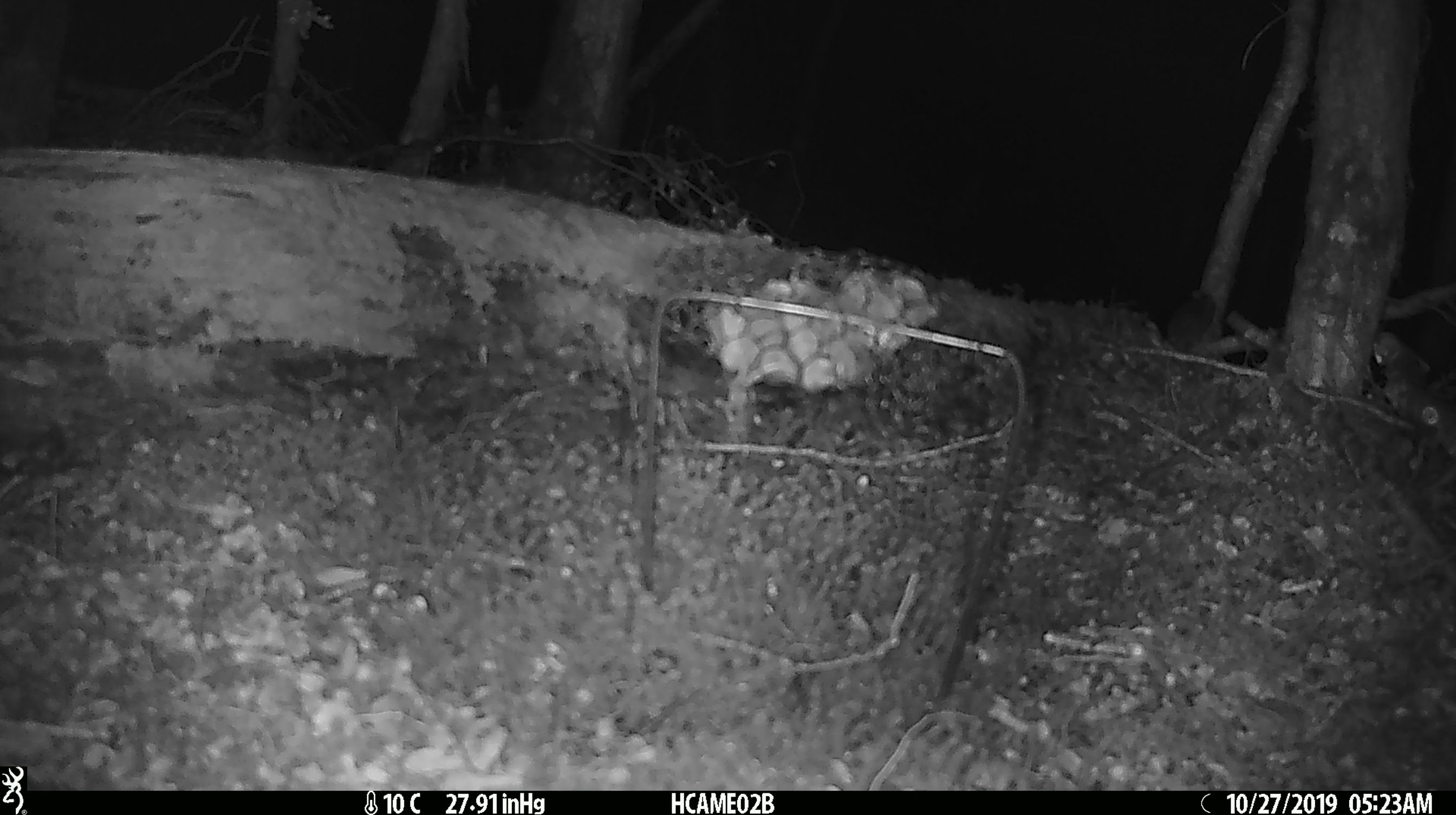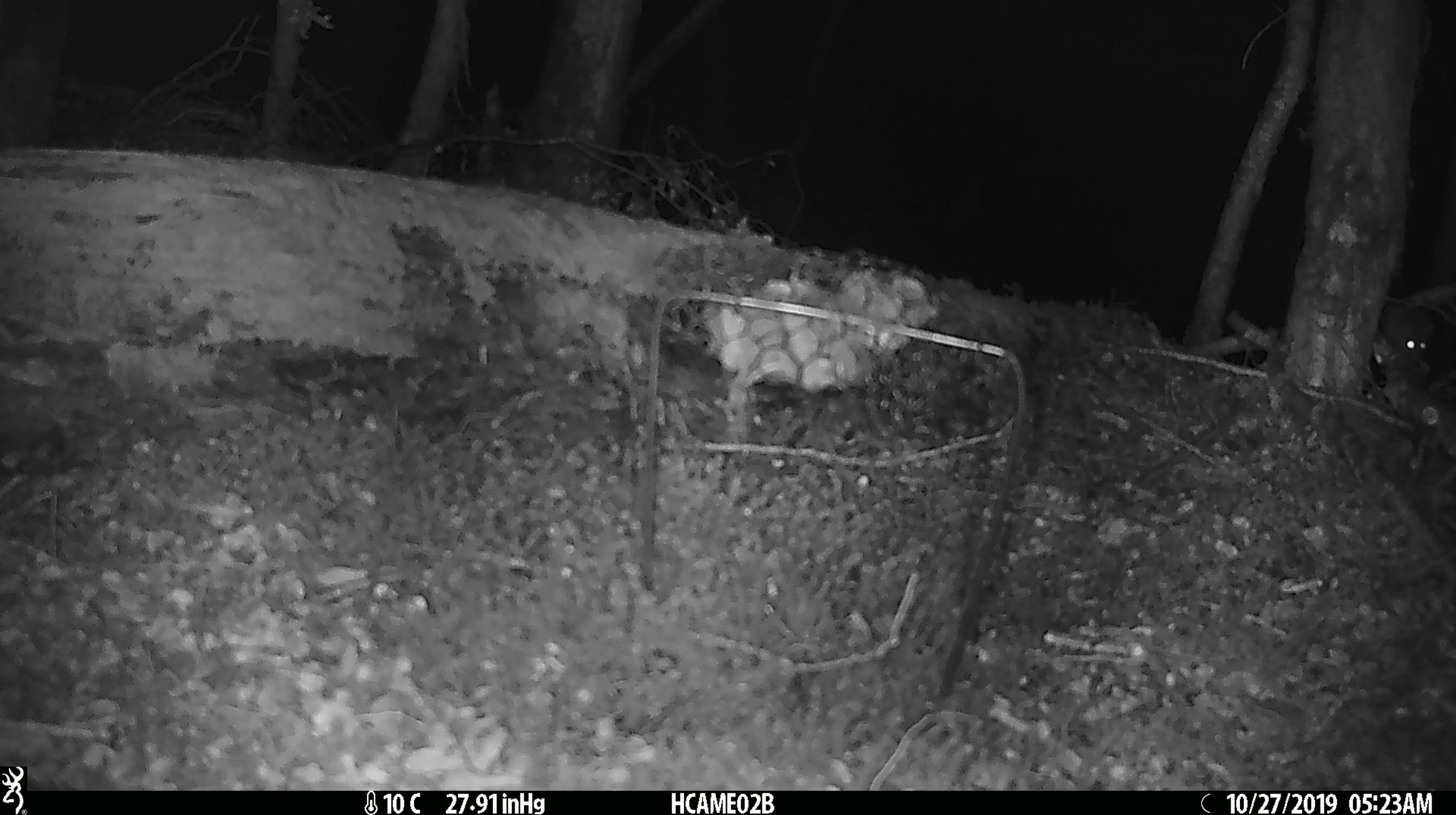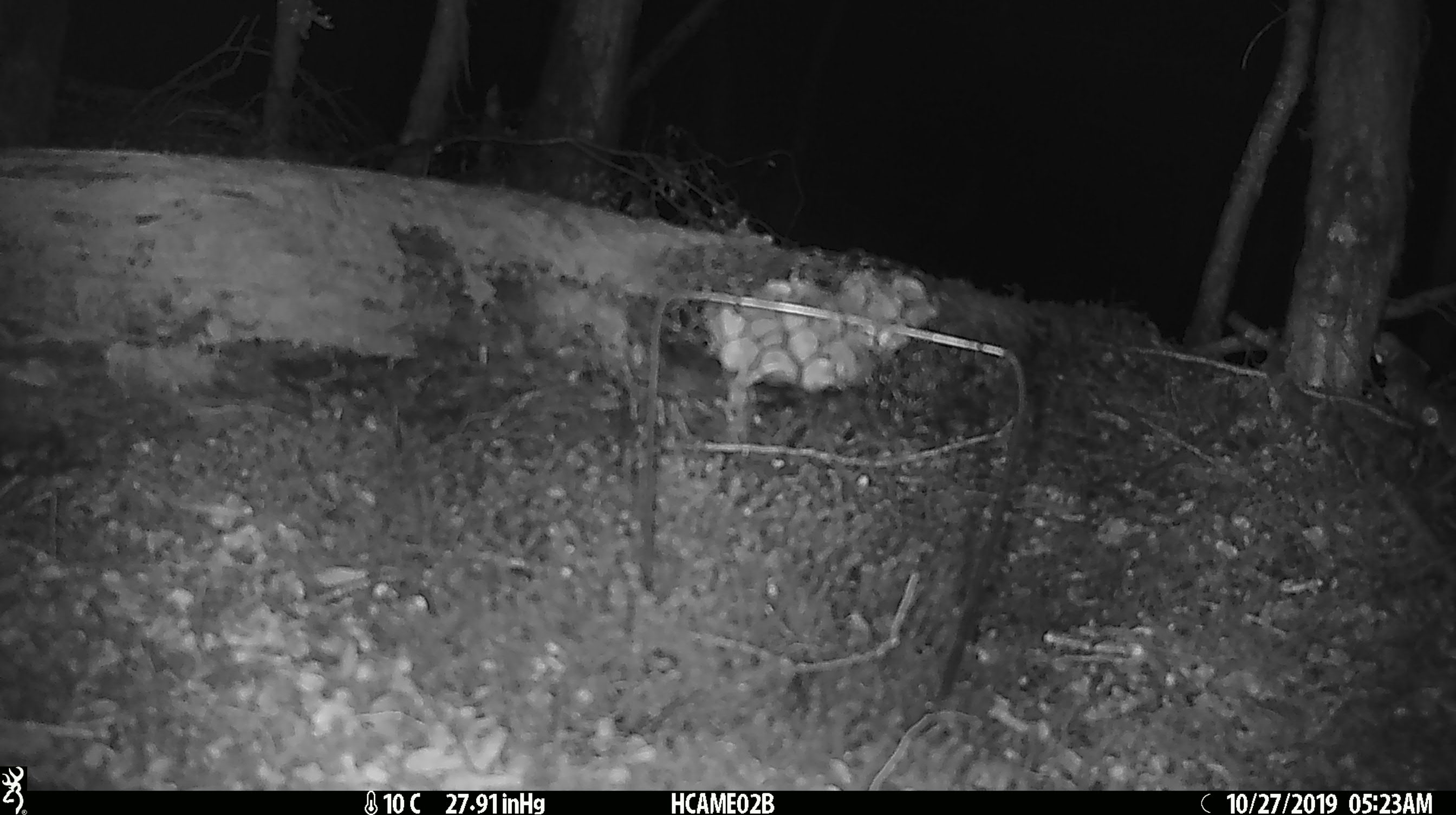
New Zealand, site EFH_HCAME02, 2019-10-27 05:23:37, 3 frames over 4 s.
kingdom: Animalia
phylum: Chordata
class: Mammalia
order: Rodentia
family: Muridae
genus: Mus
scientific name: Mus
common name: mouse